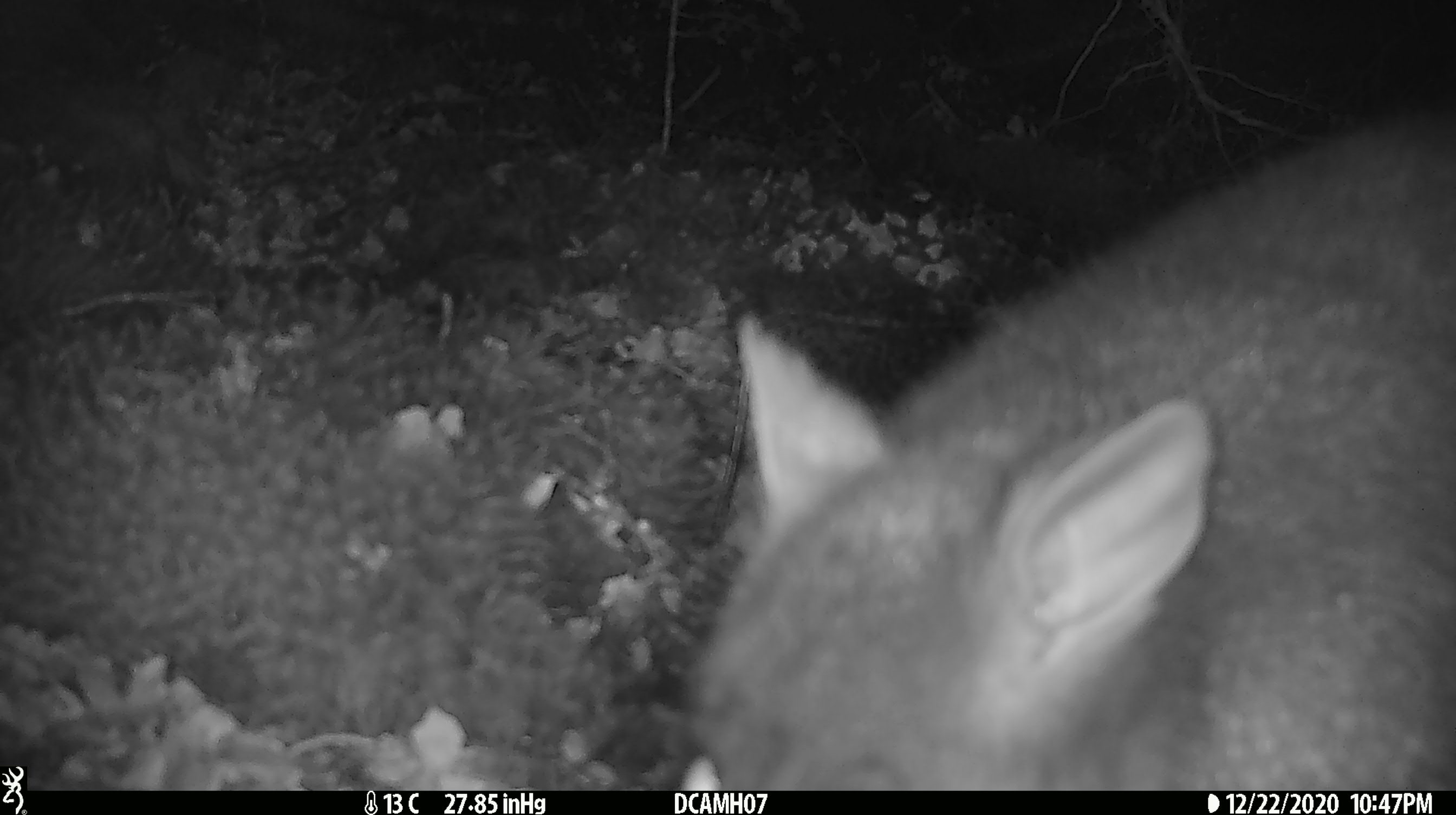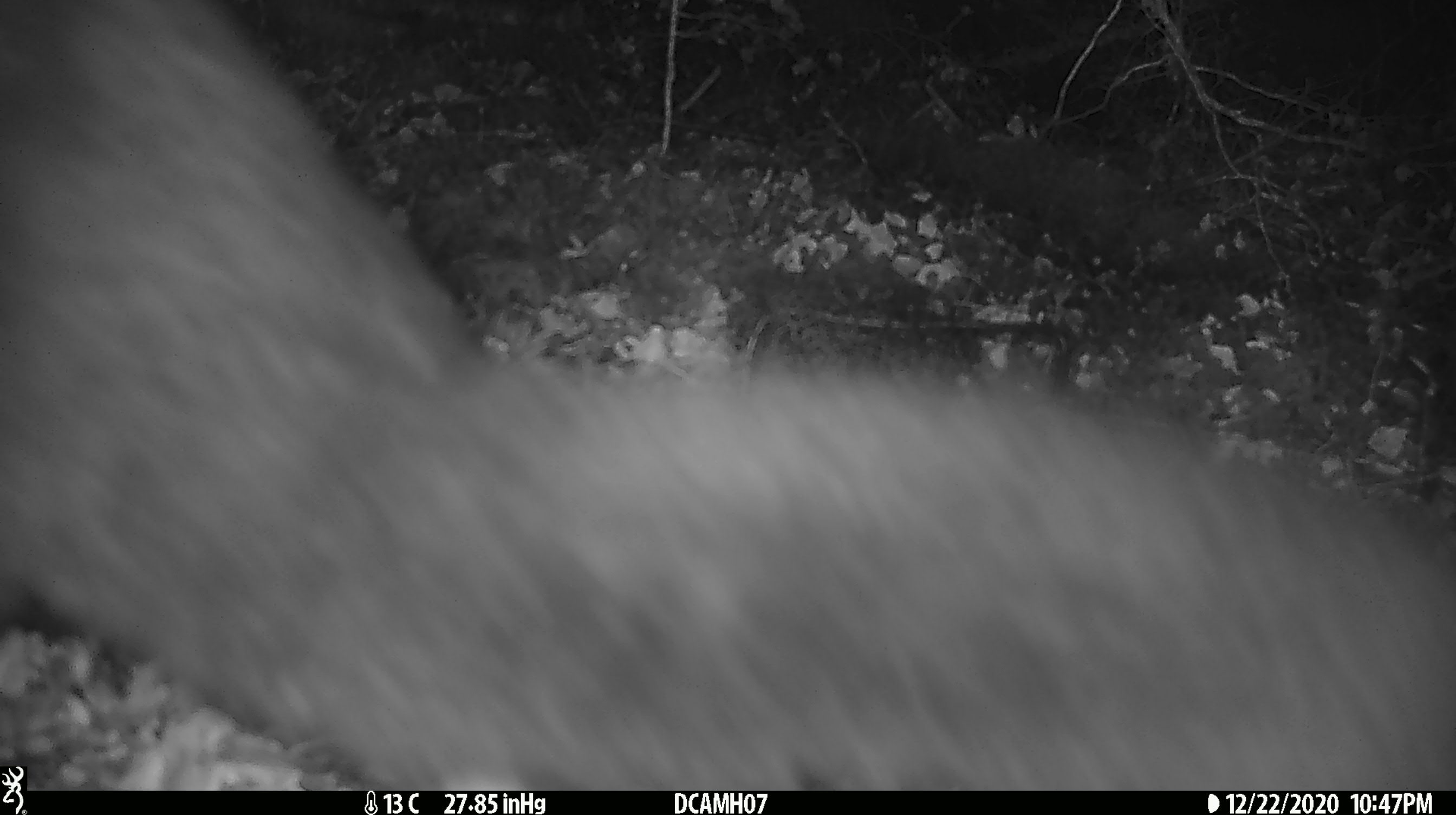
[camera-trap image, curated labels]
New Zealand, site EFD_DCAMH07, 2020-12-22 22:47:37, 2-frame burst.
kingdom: Animalia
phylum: Chordata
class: Mammalia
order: Diprotodontia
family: Phalangeridae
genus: Trichosurus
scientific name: Trichosurus vulpecula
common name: common brushtail possum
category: possum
Possum (common brushtail possum) (Trichosurus vulpecula).